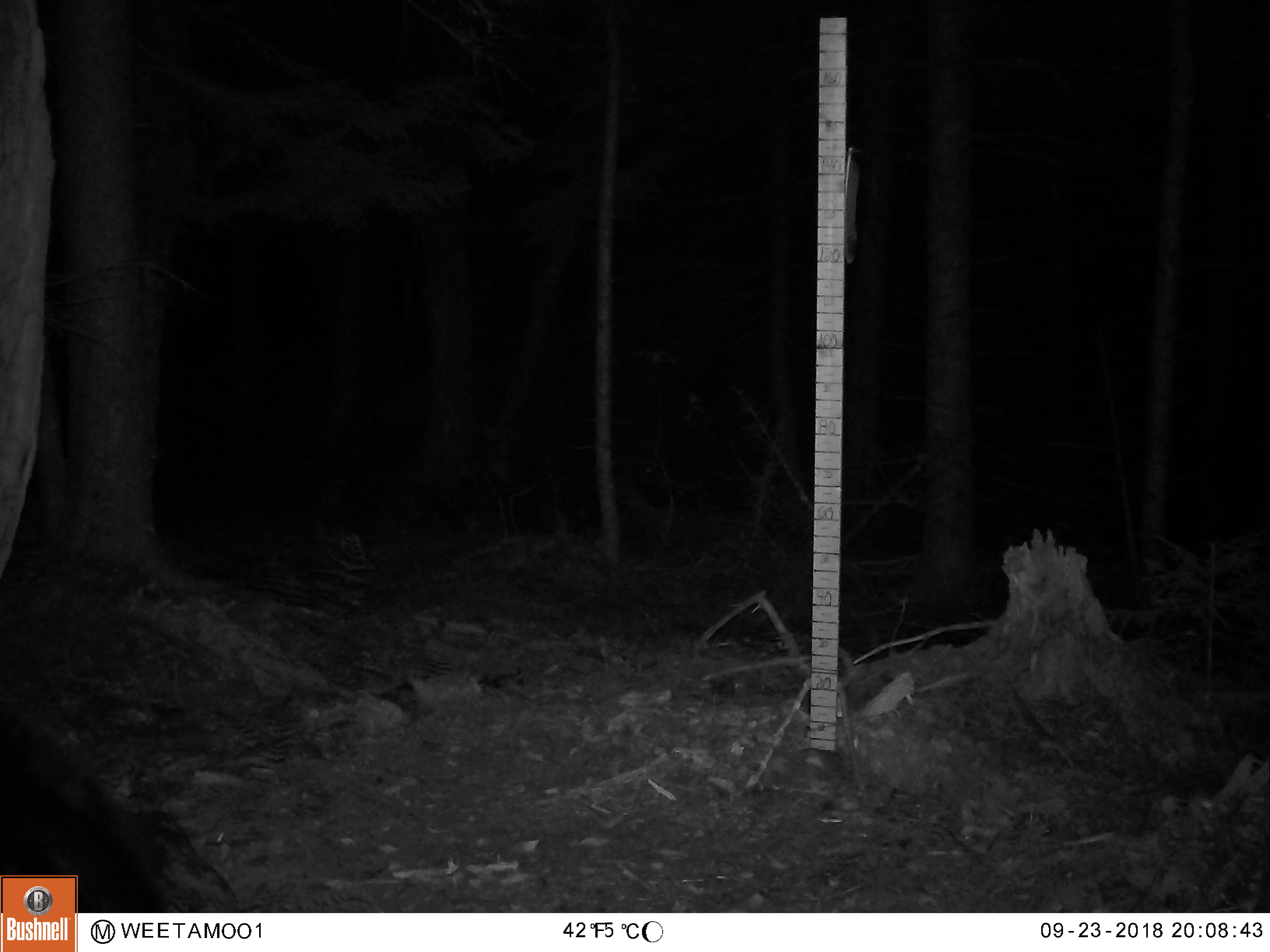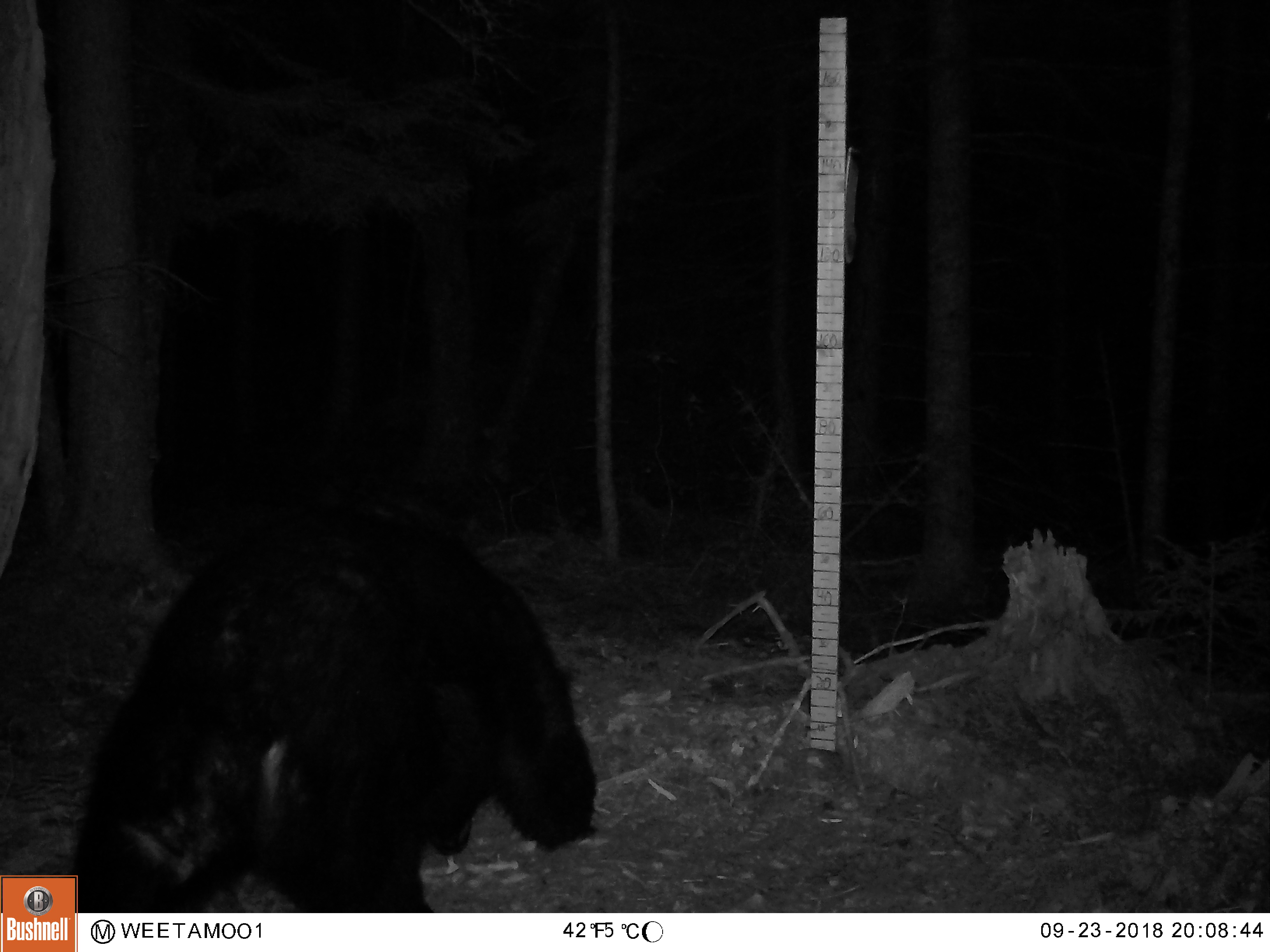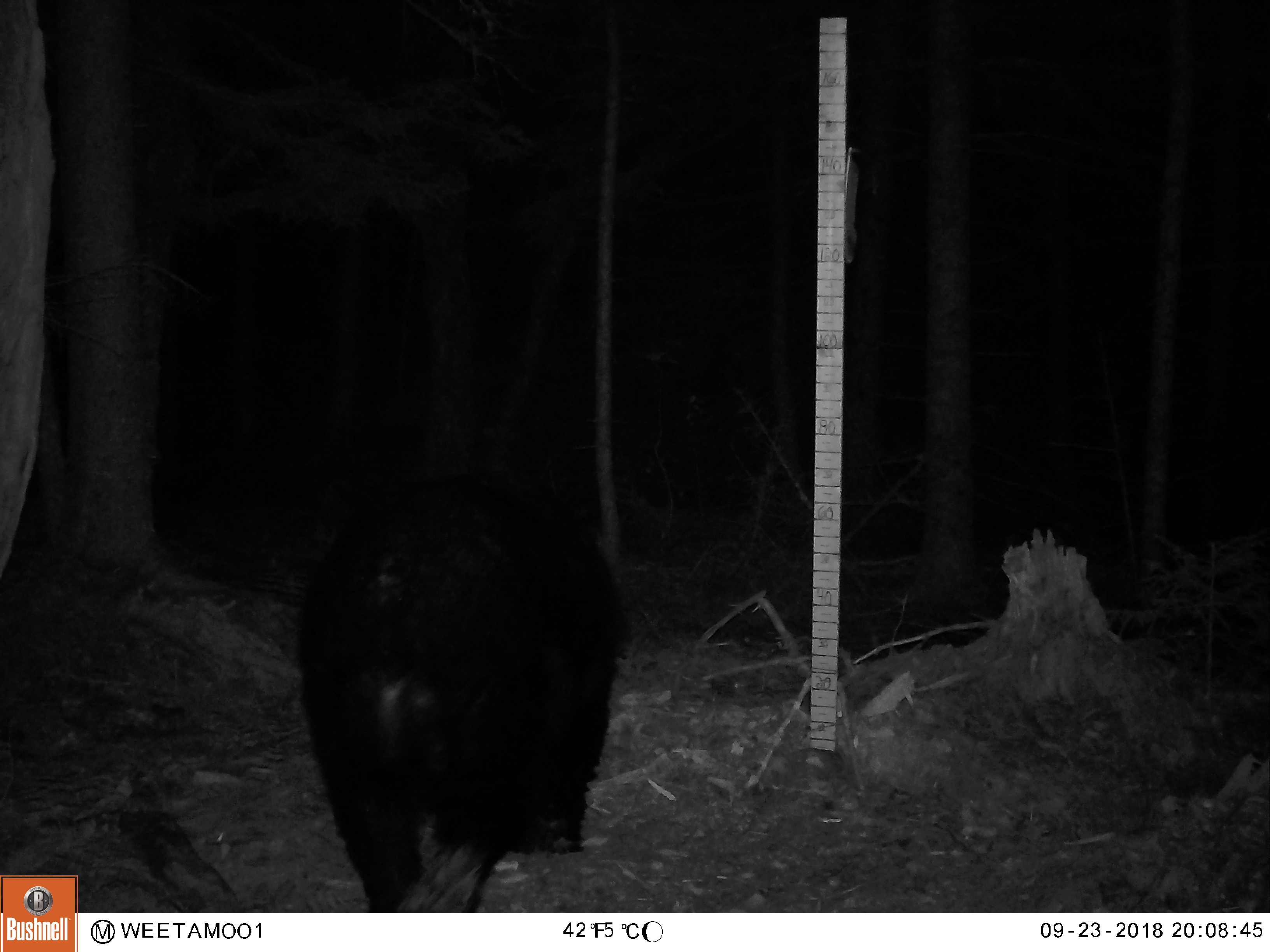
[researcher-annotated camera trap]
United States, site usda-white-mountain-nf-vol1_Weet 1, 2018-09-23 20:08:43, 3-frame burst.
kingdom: Animalia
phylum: Chordata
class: Mammalia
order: Carnivora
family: Ursidae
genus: Ursus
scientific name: Ursus americanus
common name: black bear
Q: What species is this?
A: Black bear (Ursus americanus).